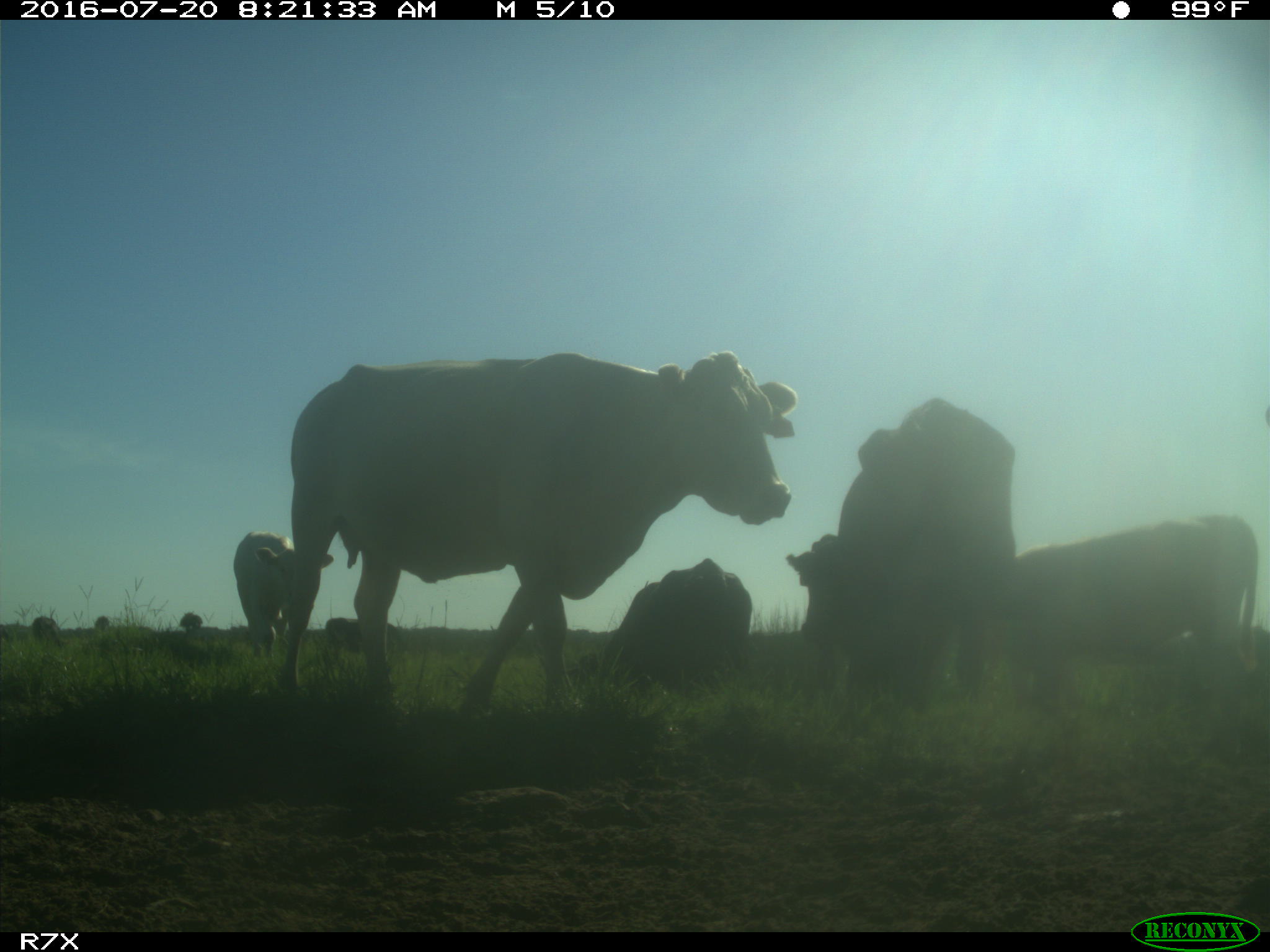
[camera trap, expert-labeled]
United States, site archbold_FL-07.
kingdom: Animalia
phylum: Chordata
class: Mammalia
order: Artiodactyla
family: Bovidae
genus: Bos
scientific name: Bos taurus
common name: domestic cow